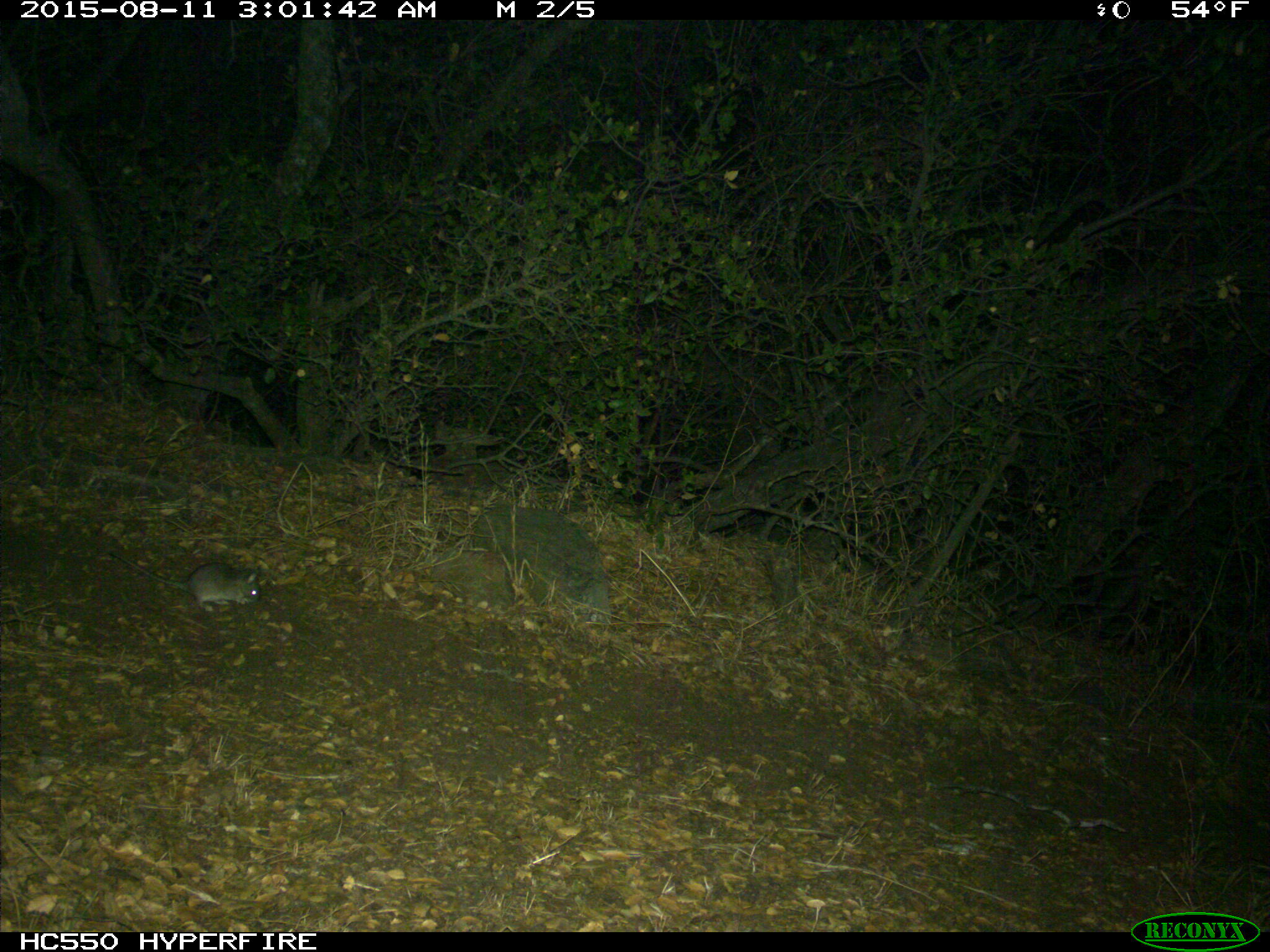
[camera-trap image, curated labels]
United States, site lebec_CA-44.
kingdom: Animalia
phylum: Chordata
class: Mammalia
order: Rodentia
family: Cricetidae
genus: Neotoma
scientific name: Neotoma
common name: pack rat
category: unidentified pack rat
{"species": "unidentified pack rat (pack rat) (Neotoma)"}